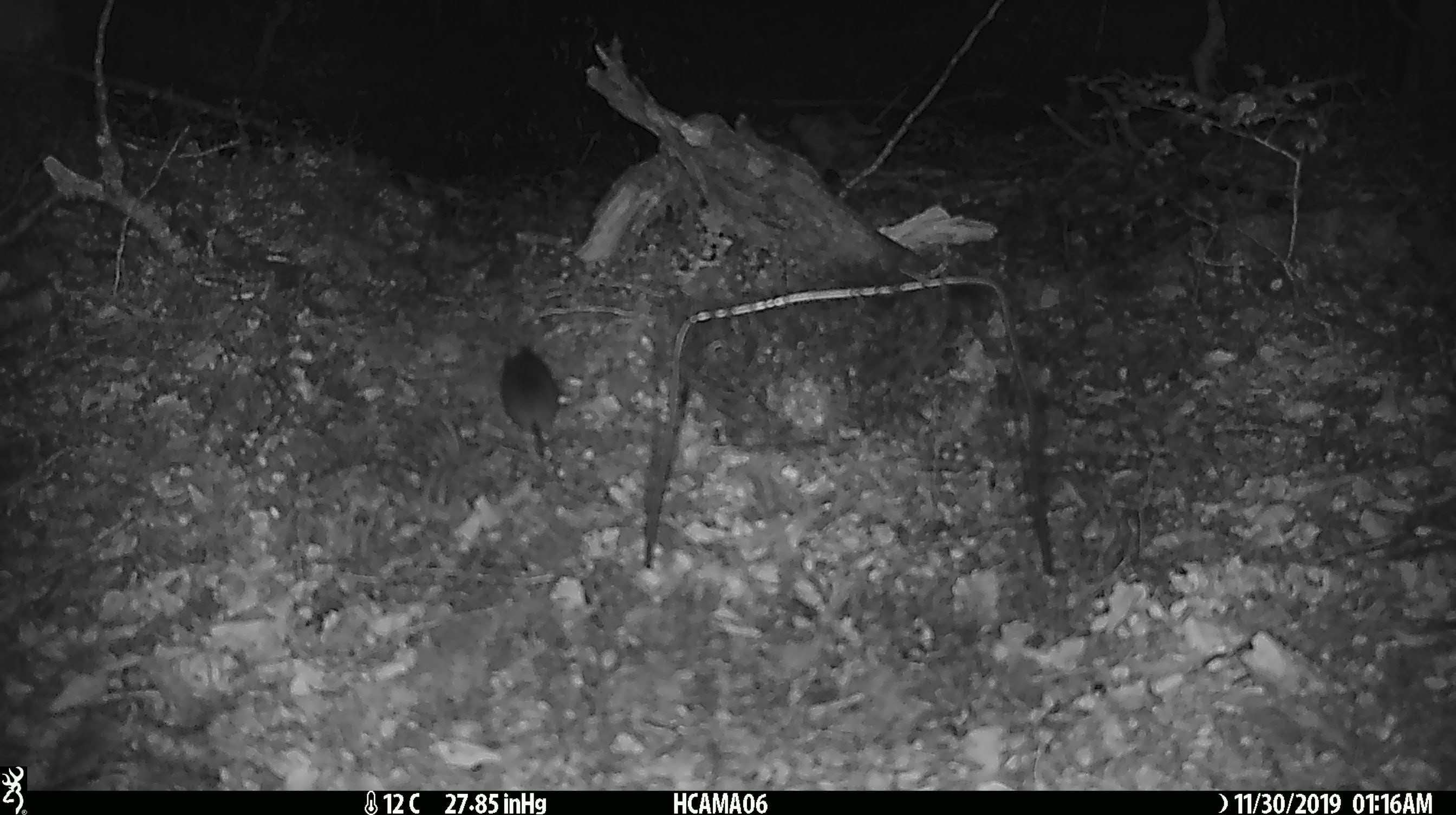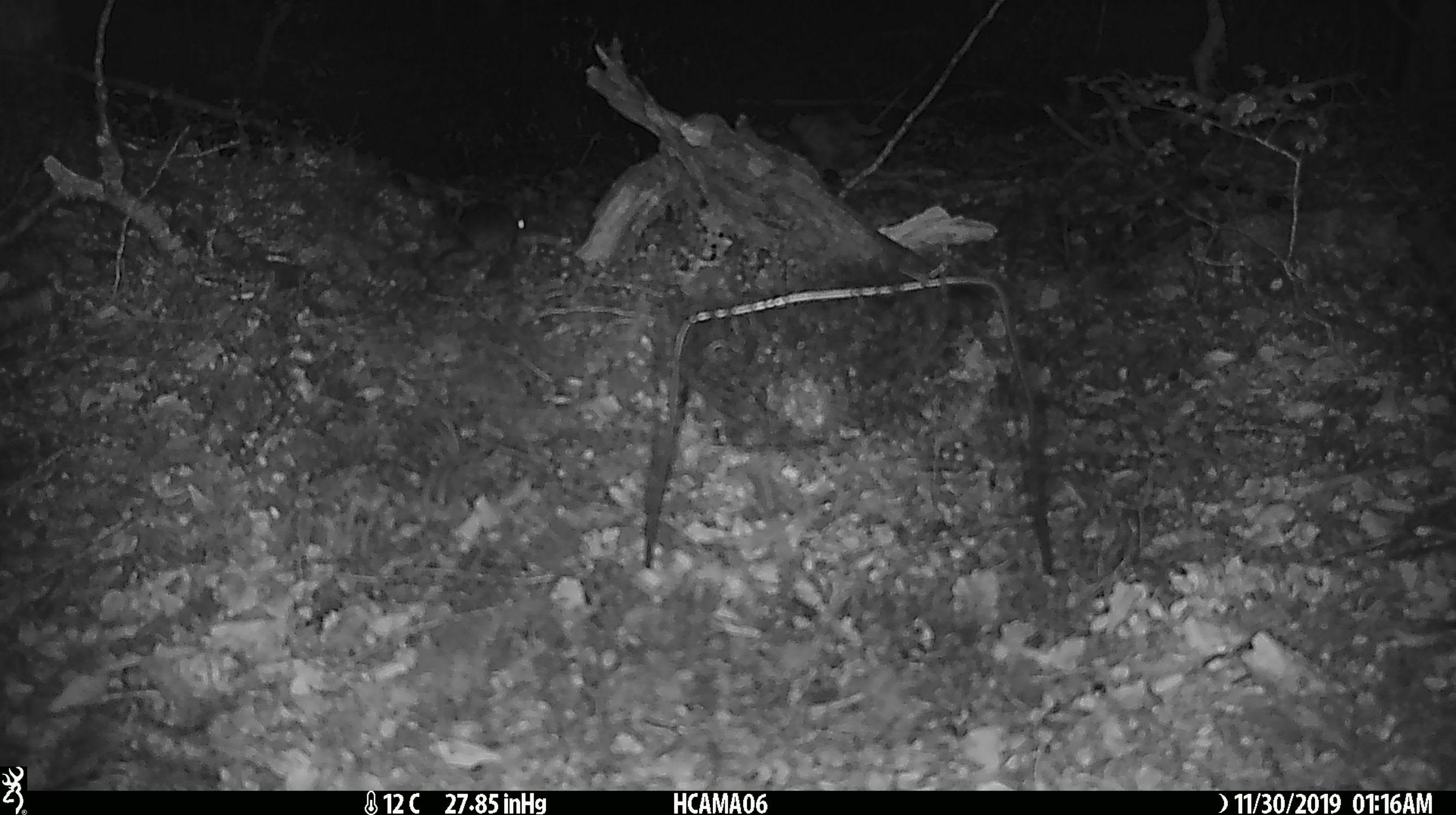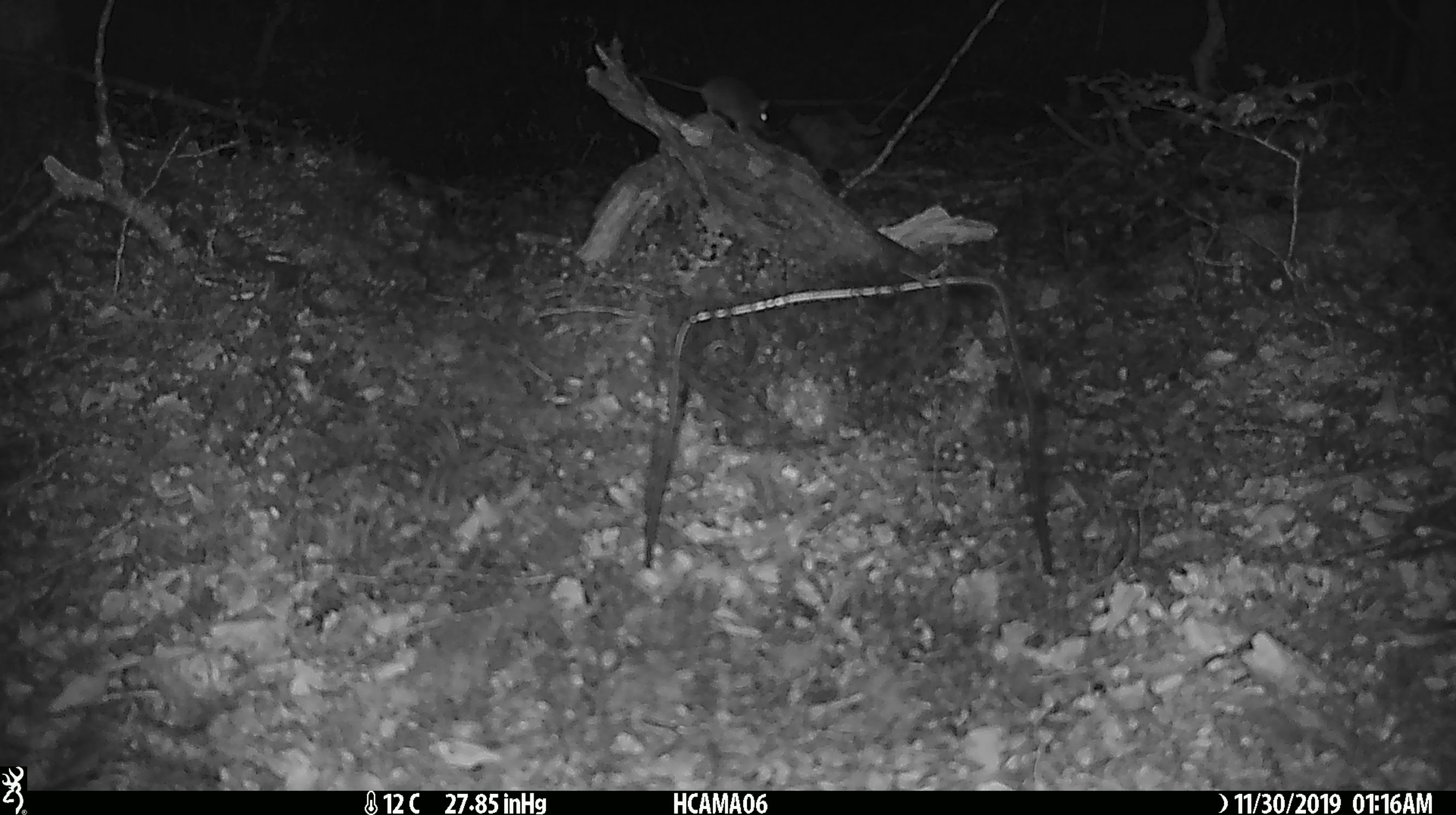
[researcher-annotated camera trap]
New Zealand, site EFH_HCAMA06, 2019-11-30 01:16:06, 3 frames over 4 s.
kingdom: Animalia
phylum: Chordata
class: Mammalia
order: Rodentia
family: Muridae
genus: Mus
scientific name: Mus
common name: mouse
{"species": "mouse (Mus)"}